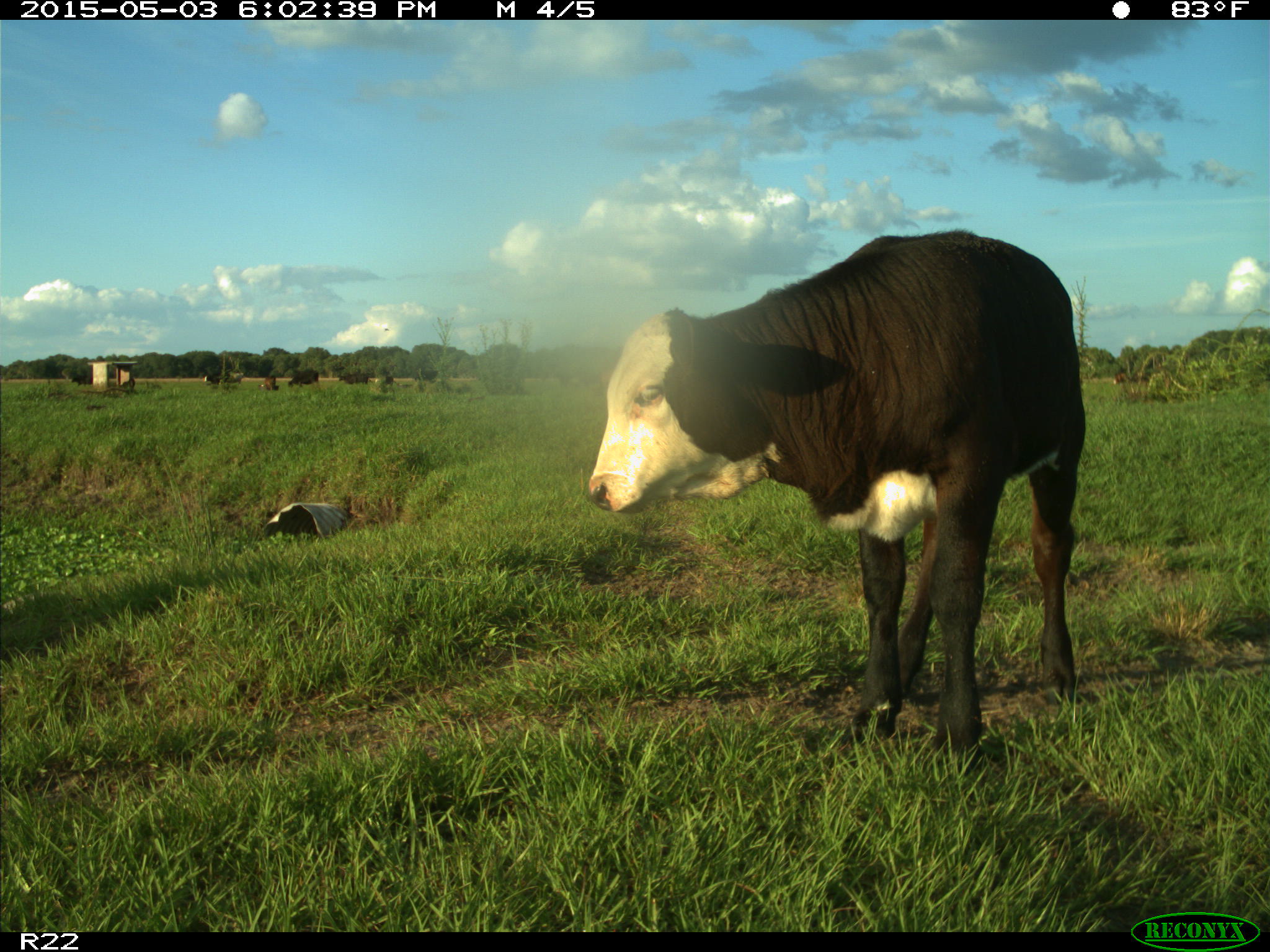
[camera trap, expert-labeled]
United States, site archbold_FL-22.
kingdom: Animalia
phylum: Chordata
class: Mammalia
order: Artiodactyla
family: Bovidae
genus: Bos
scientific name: Bos taurus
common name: domestic cow